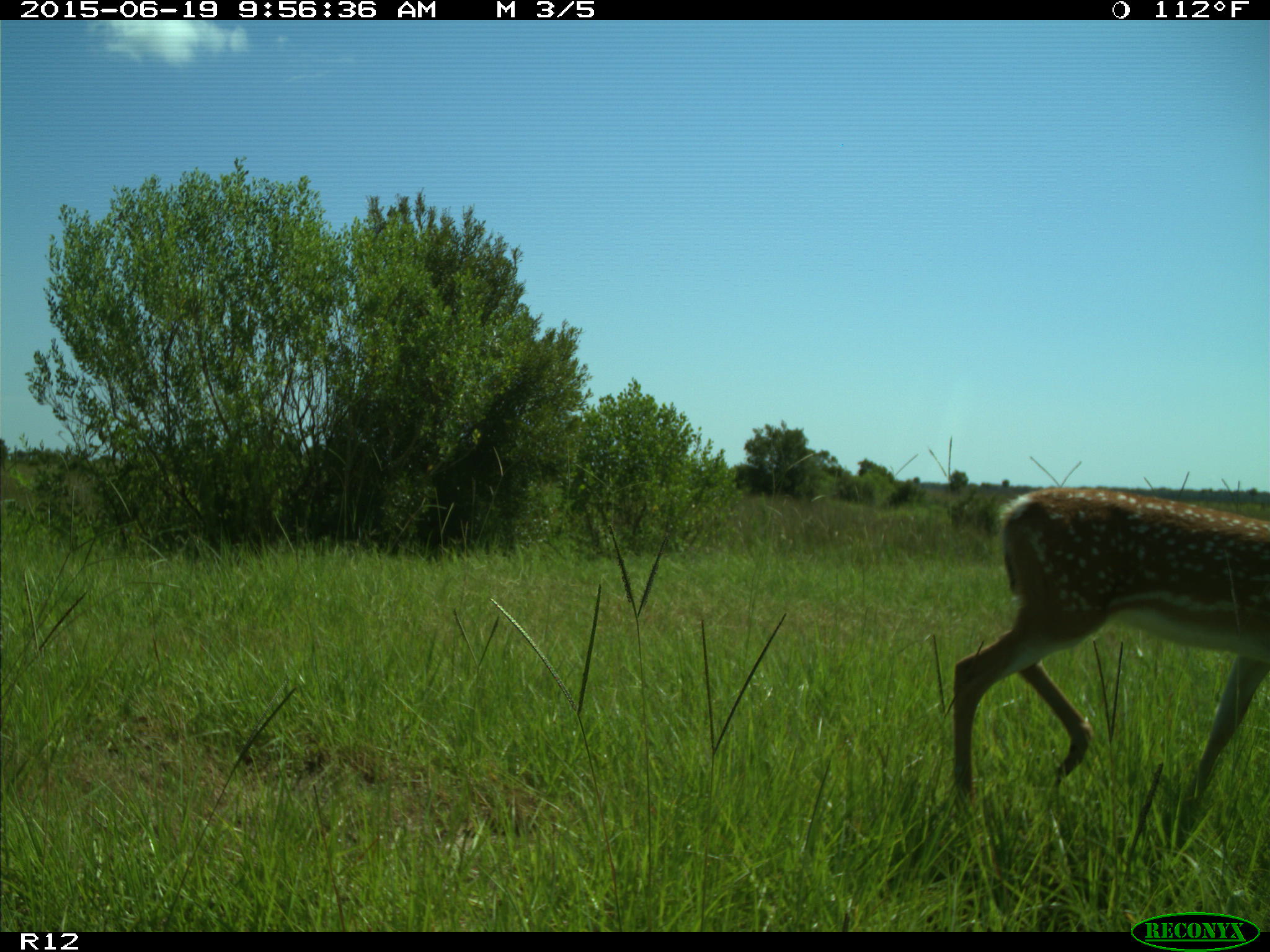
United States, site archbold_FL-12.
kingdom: Animalia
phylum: Chordata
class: Mammalia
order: Artiodactyla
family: Cervidae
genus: Odocoileus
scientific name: Odocoileus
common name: deer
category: unidentified deer